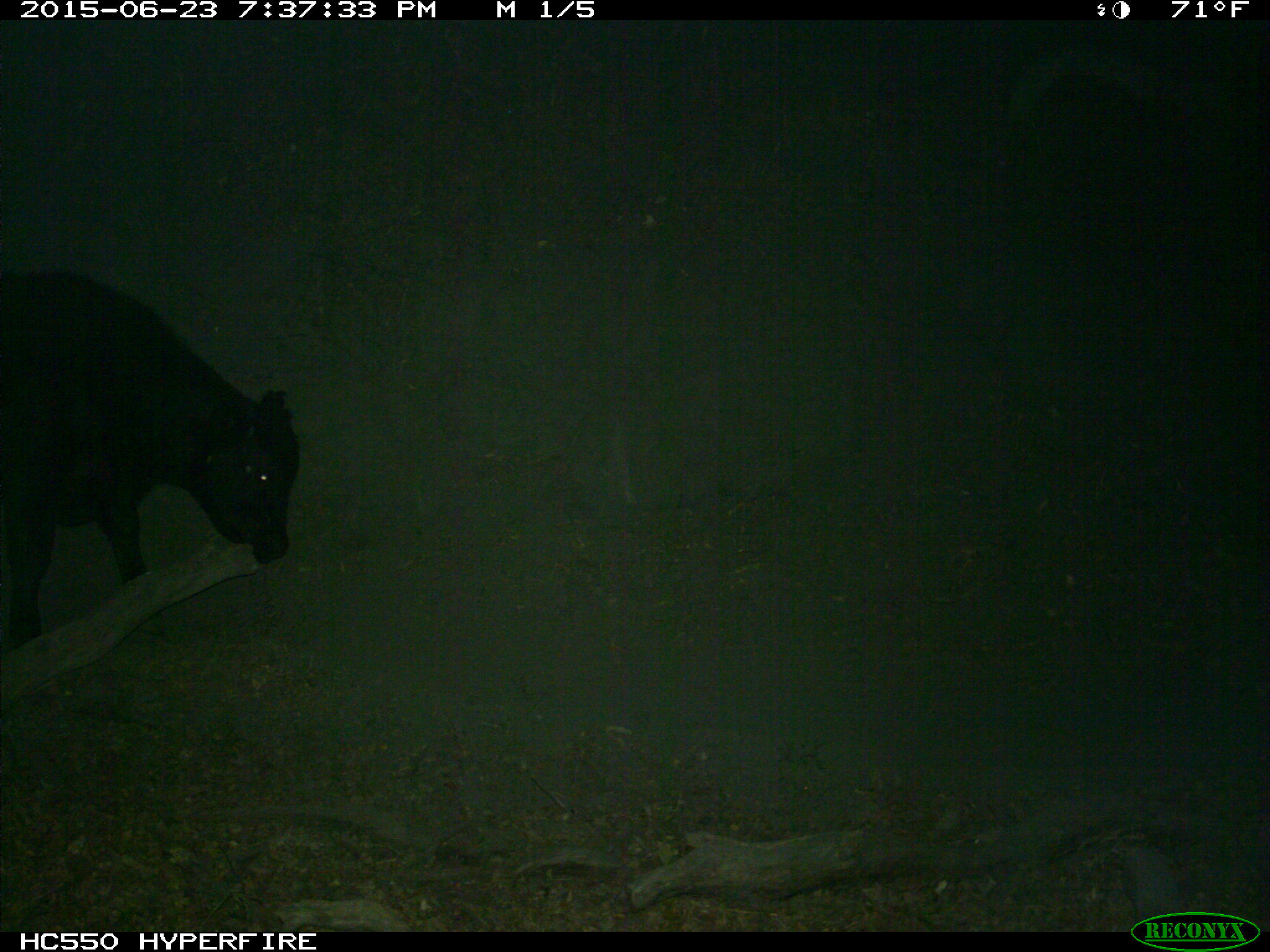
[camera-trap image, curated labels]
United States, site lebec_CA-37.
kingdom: Animalia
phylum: Chordata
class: Mammalia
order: Artiodactyla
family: Bovidae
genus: Bos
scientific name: Bos taurus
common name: domestic cow